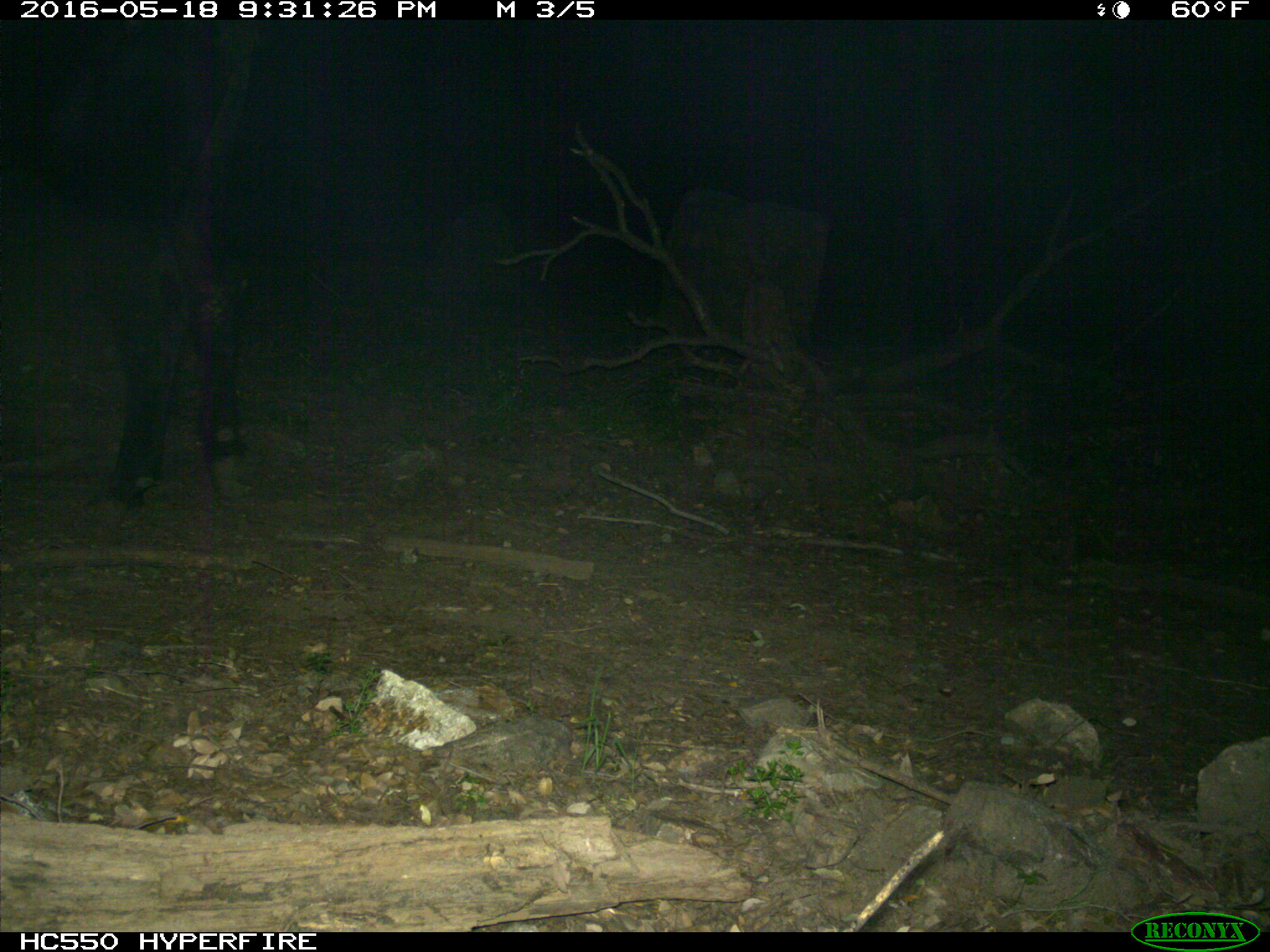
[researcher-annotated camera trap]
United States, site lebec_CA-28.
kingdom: Animalia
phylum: Chordata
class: Mammalia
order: Artiodactyla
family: Bovidae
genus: Bos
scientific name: Bos taurus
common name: domestic cow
Bos taurus (domestic cow).